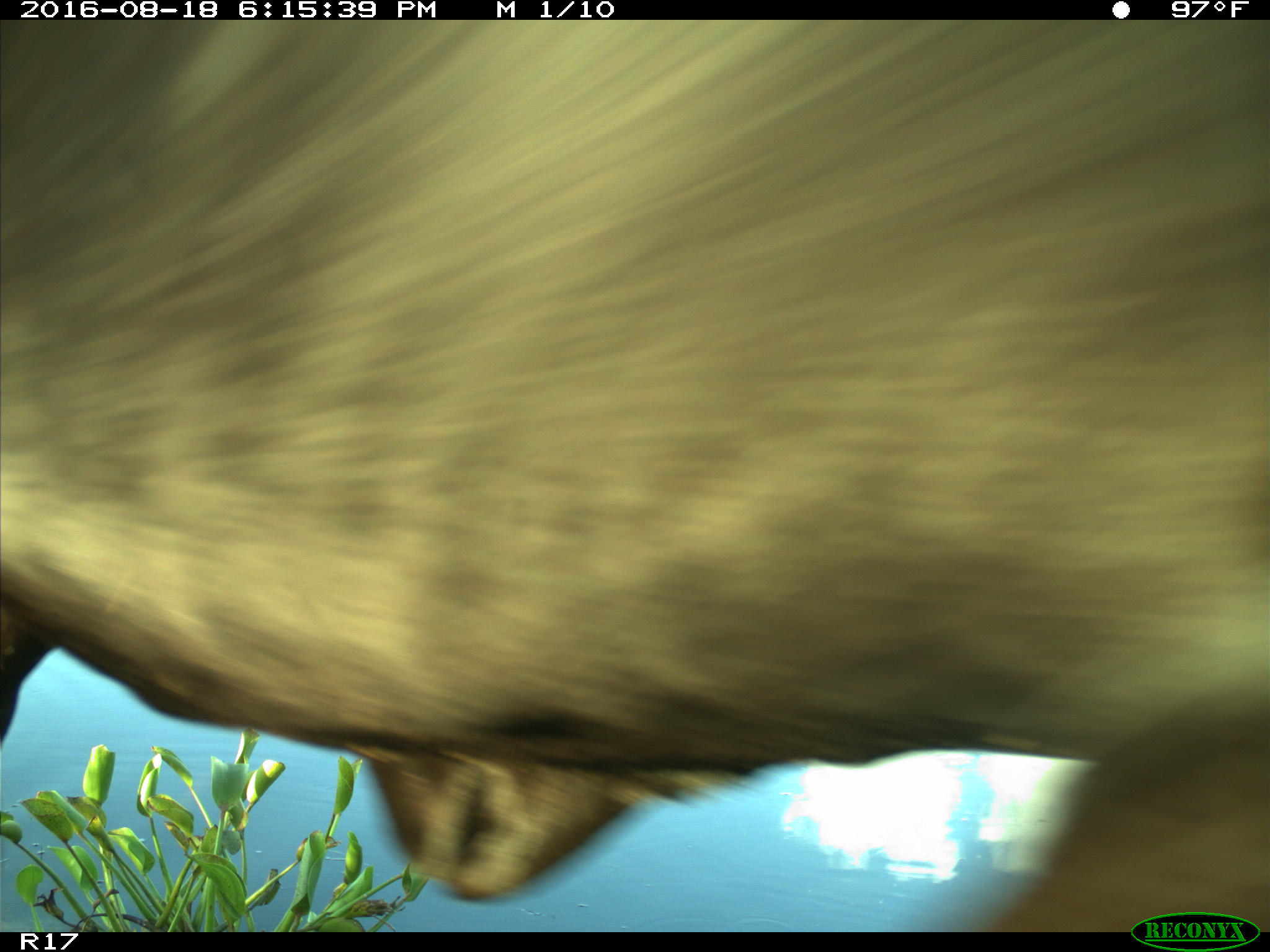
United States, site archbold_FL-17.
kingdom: Animalia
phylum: Chordata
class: Mammalia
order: Artiodactyla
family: Bovidae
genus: Bos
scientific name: Bos taurus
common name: domestic cow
Bos taurus (domestic cow).